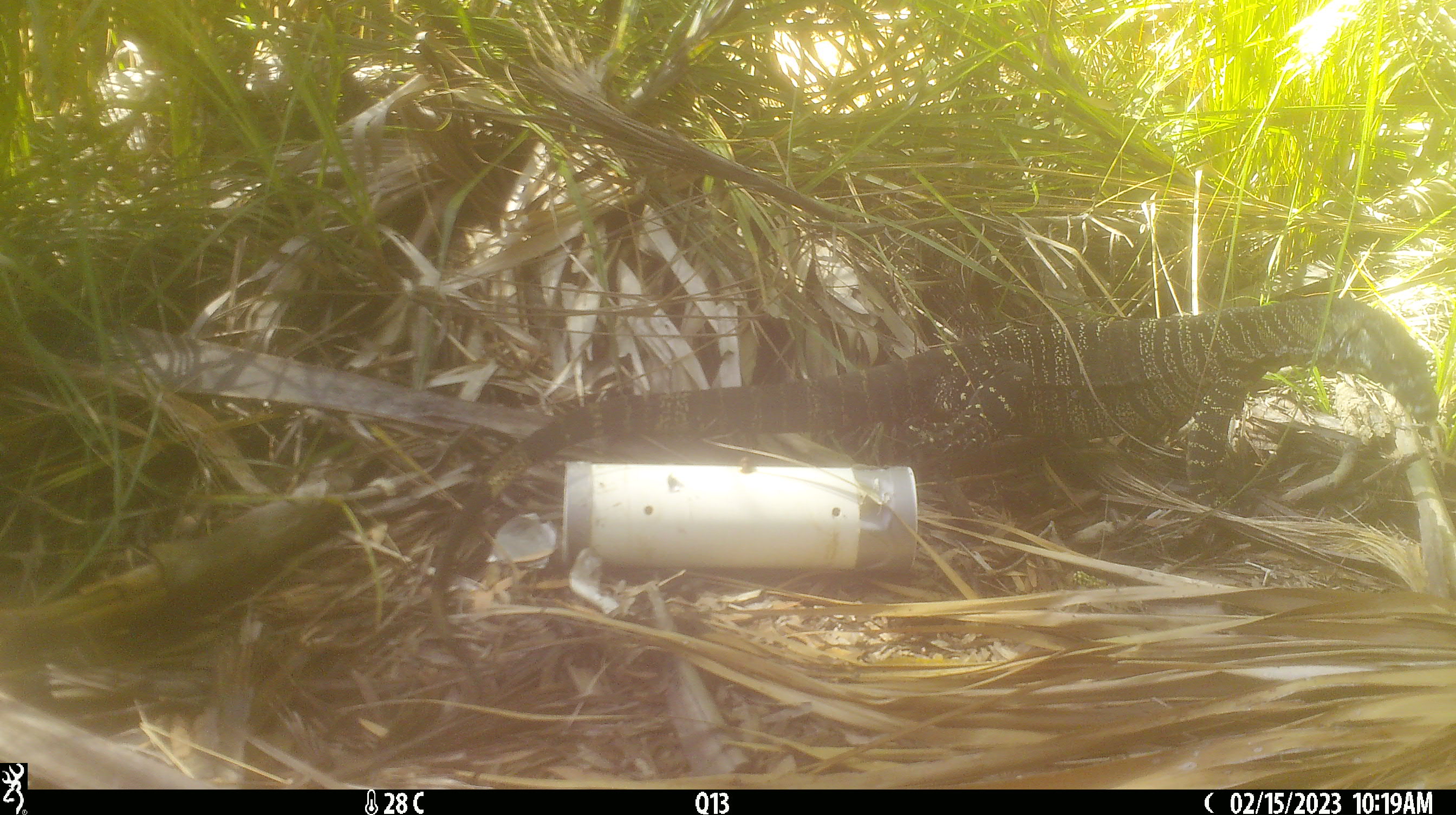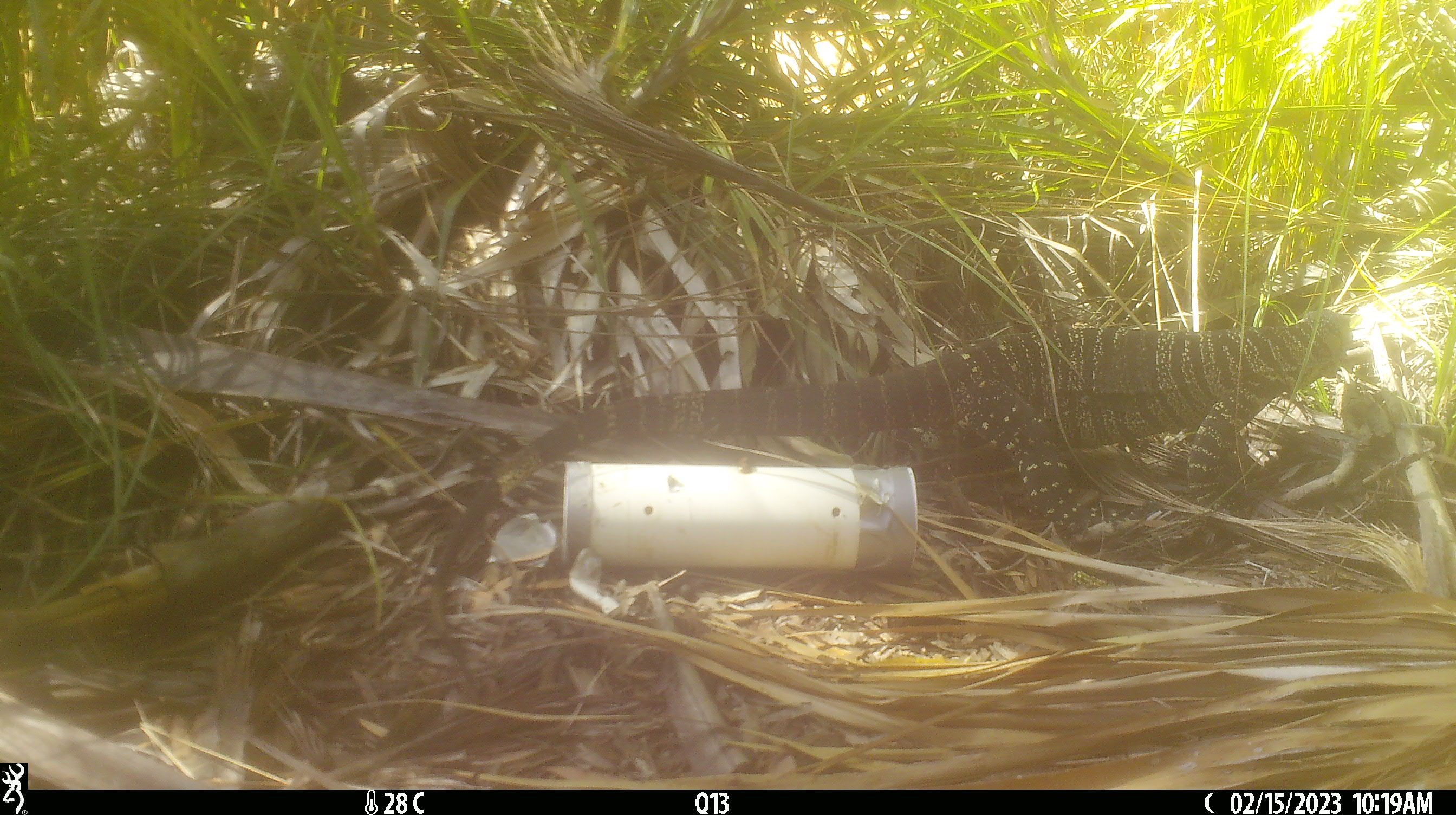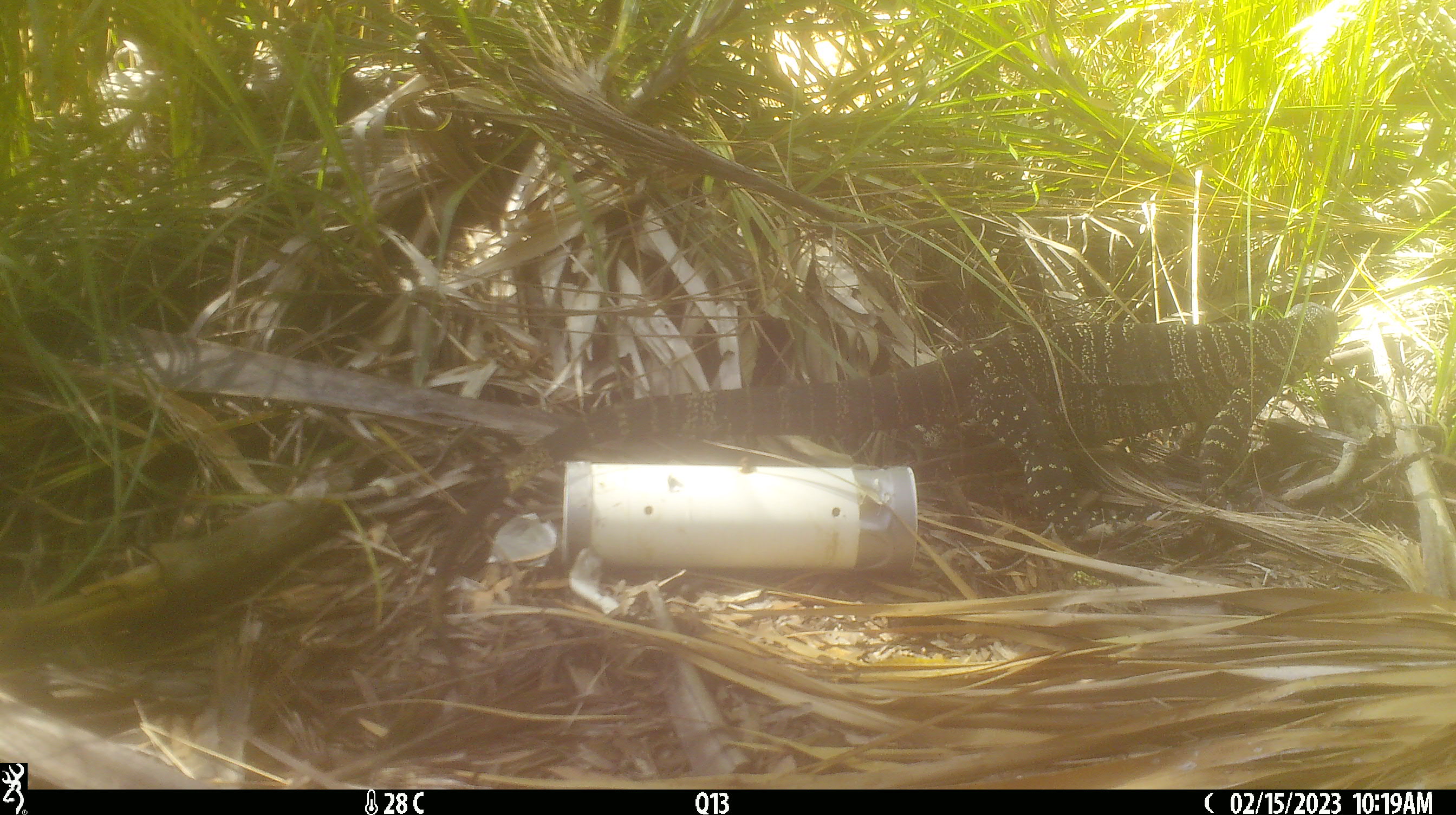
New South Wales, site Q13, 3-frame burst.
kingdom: Animalia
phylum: Chordata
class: Reptilia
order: Squamata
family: Varanidae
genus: Varanus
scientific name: Varanus varius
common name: lace monitor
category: goanna